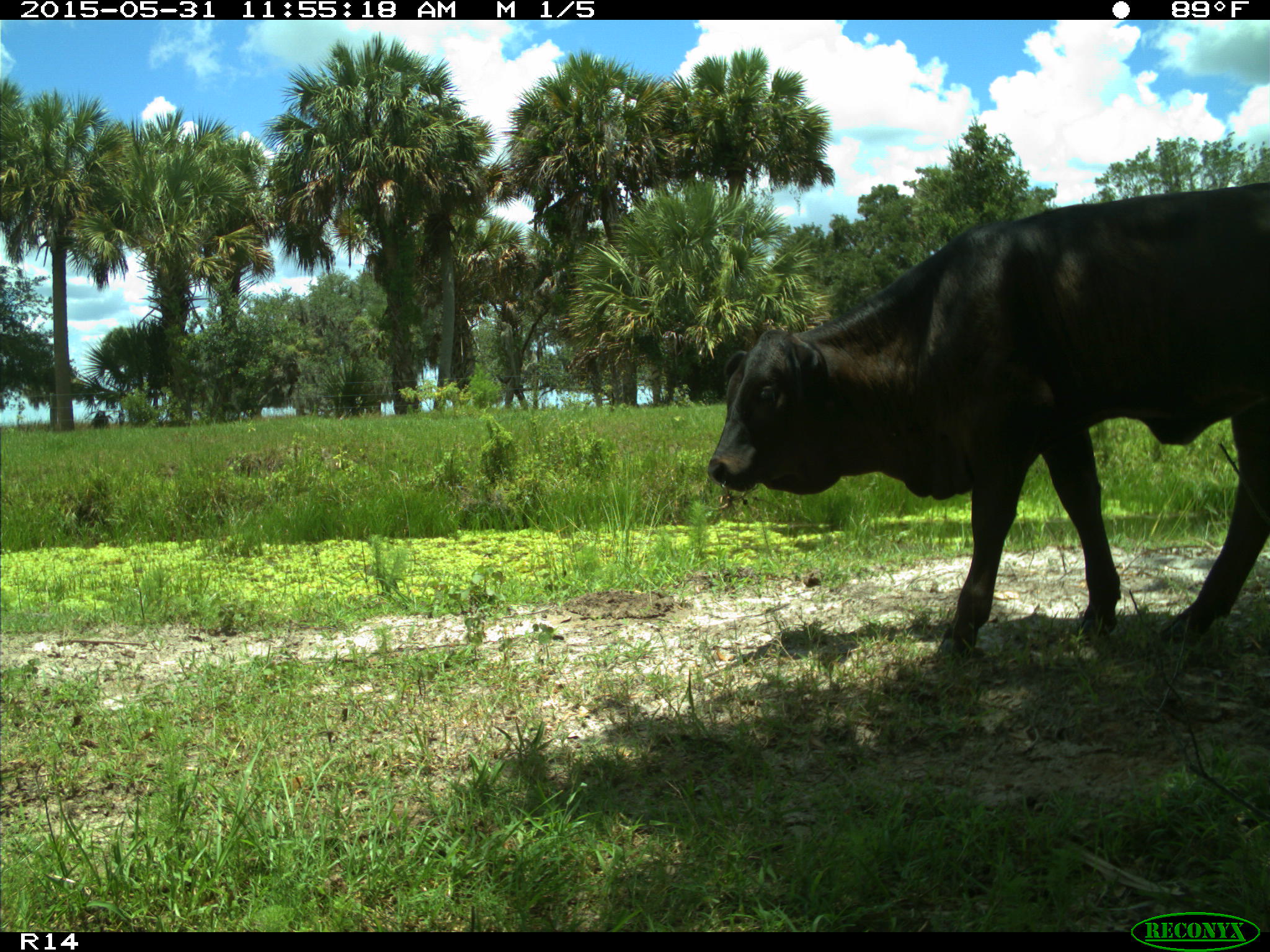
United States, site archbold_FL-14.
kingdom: Animalia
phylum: Chordata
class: Mammalia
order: Artiodactyla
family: Bovidae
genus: Bos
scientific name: Bos taurus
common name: domestic cow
Bos taurus (domestic cow).